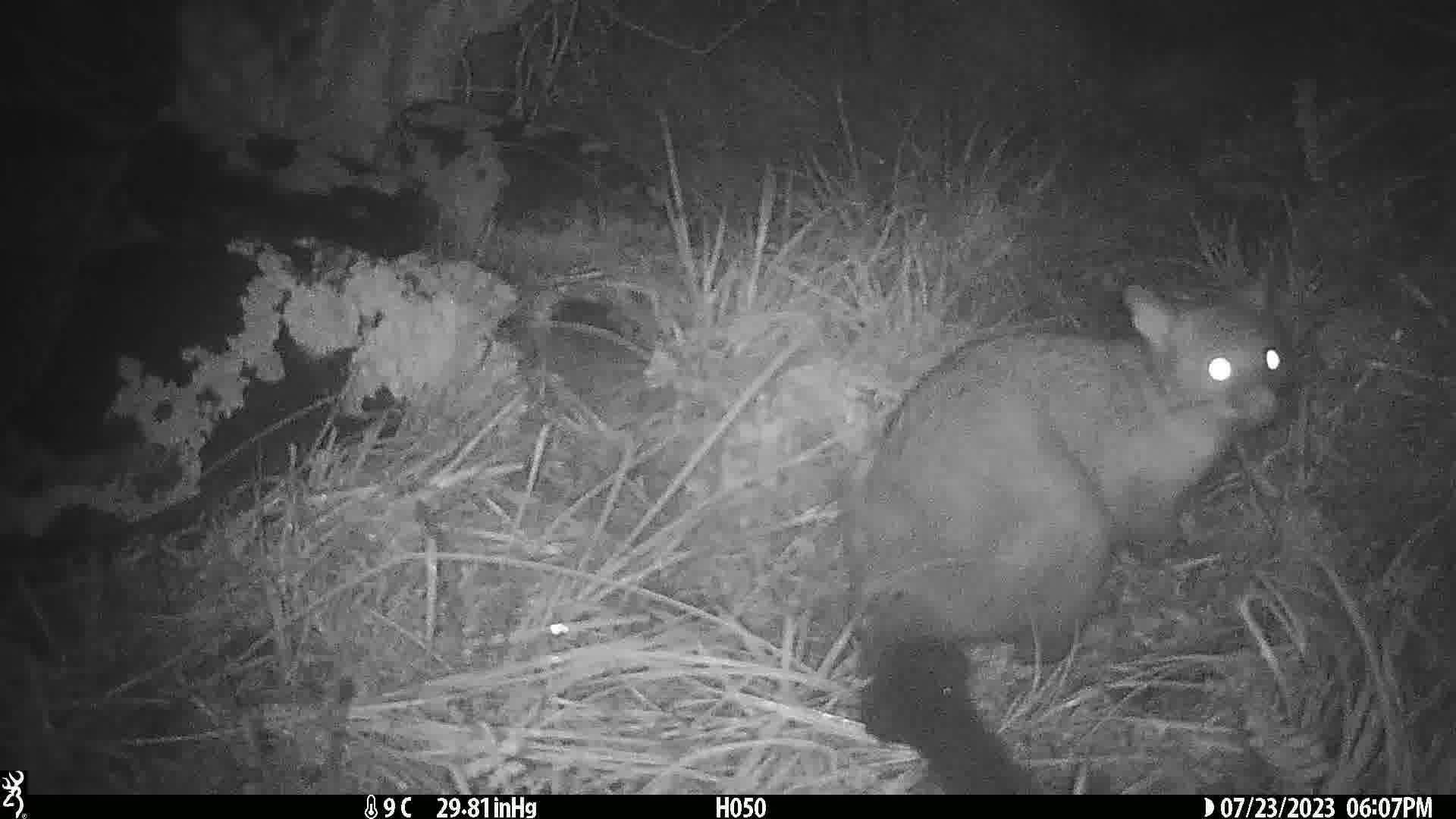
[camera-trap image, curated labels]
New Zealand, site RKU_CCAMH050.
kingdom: Animalia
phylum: Chordata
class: Mammalia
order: Diprotodontia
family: Phalangeridae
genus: Trichosurus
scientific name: Trichosurus vulpecula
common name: common brushtail possum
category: possum